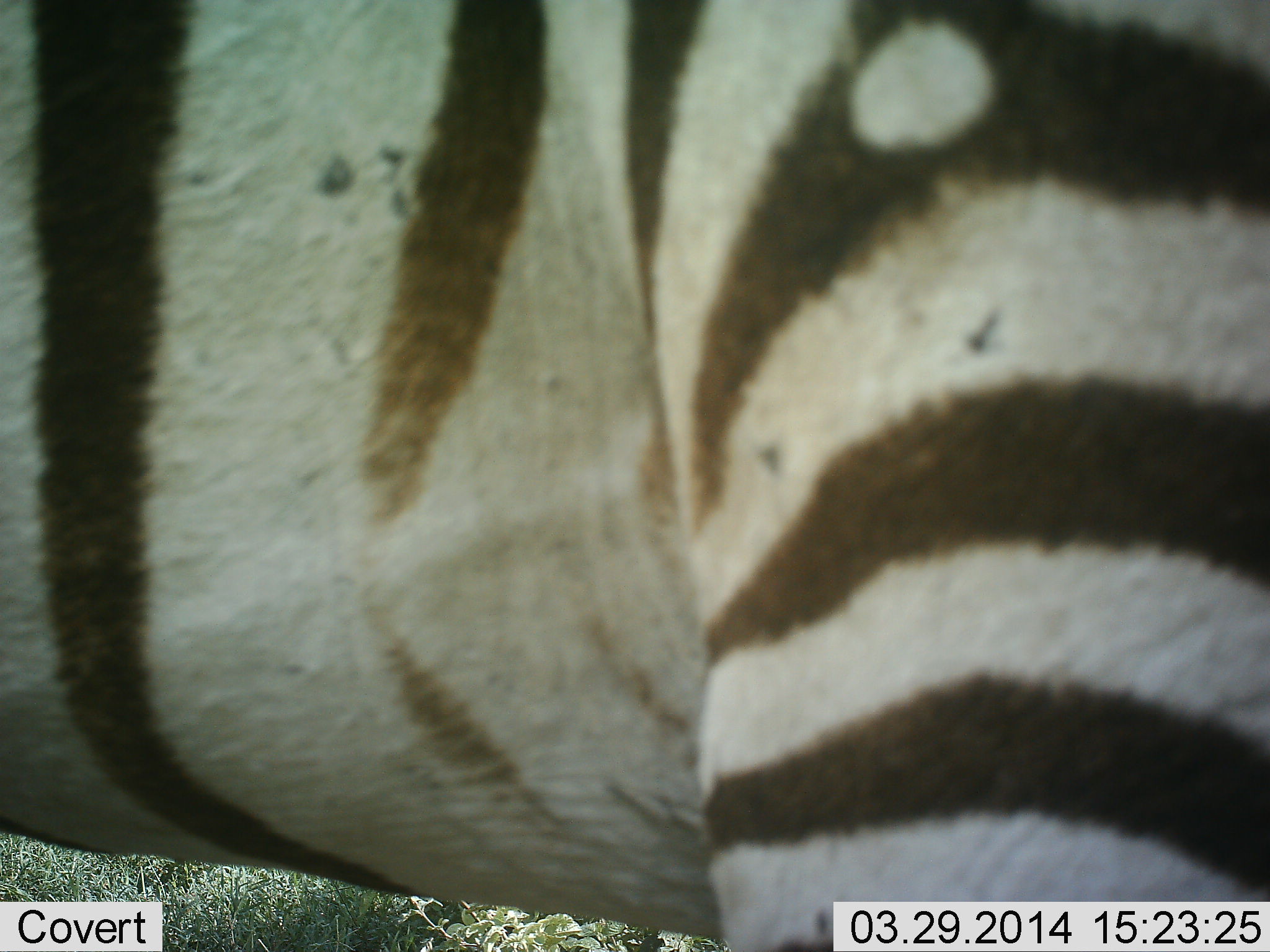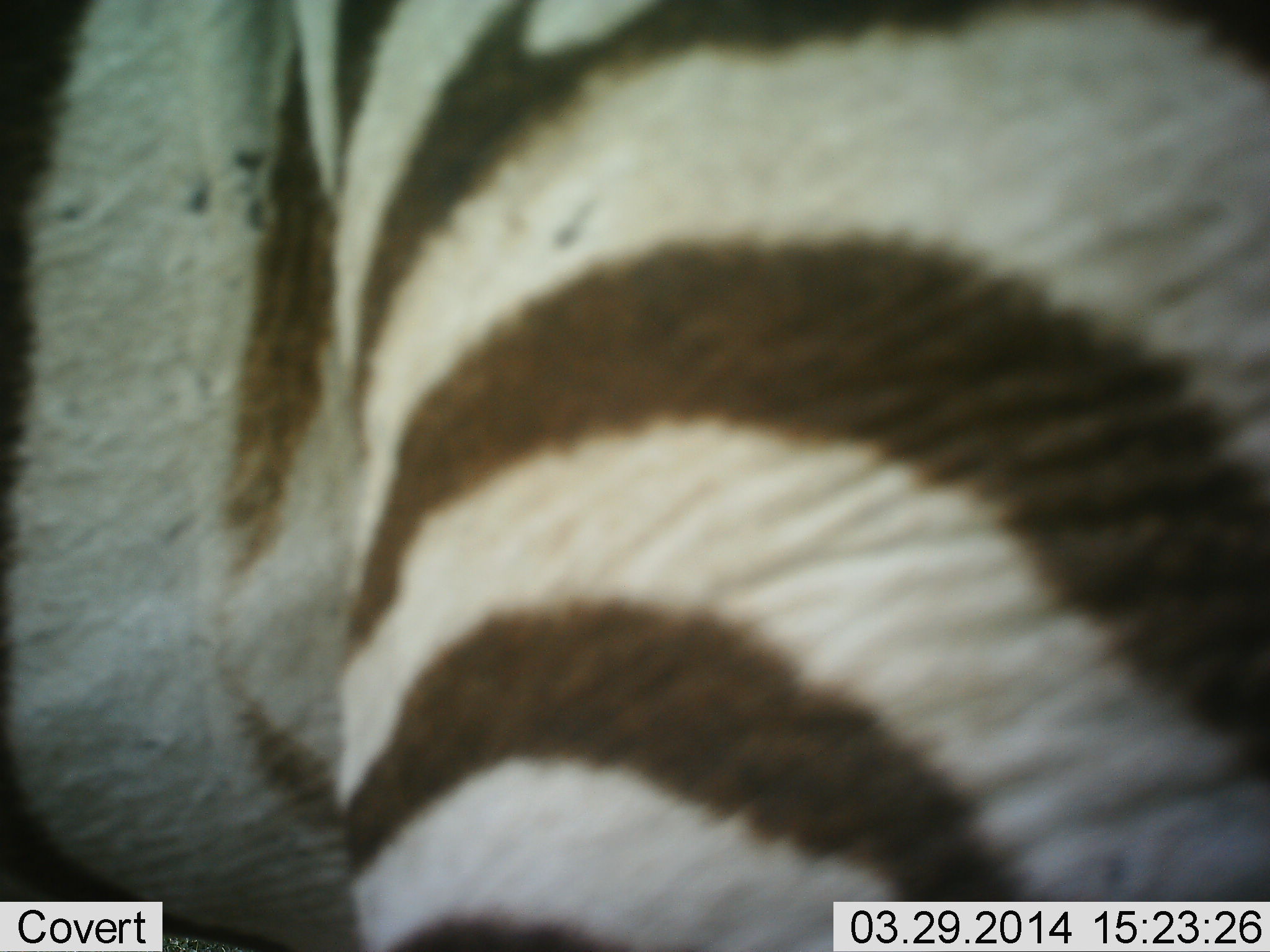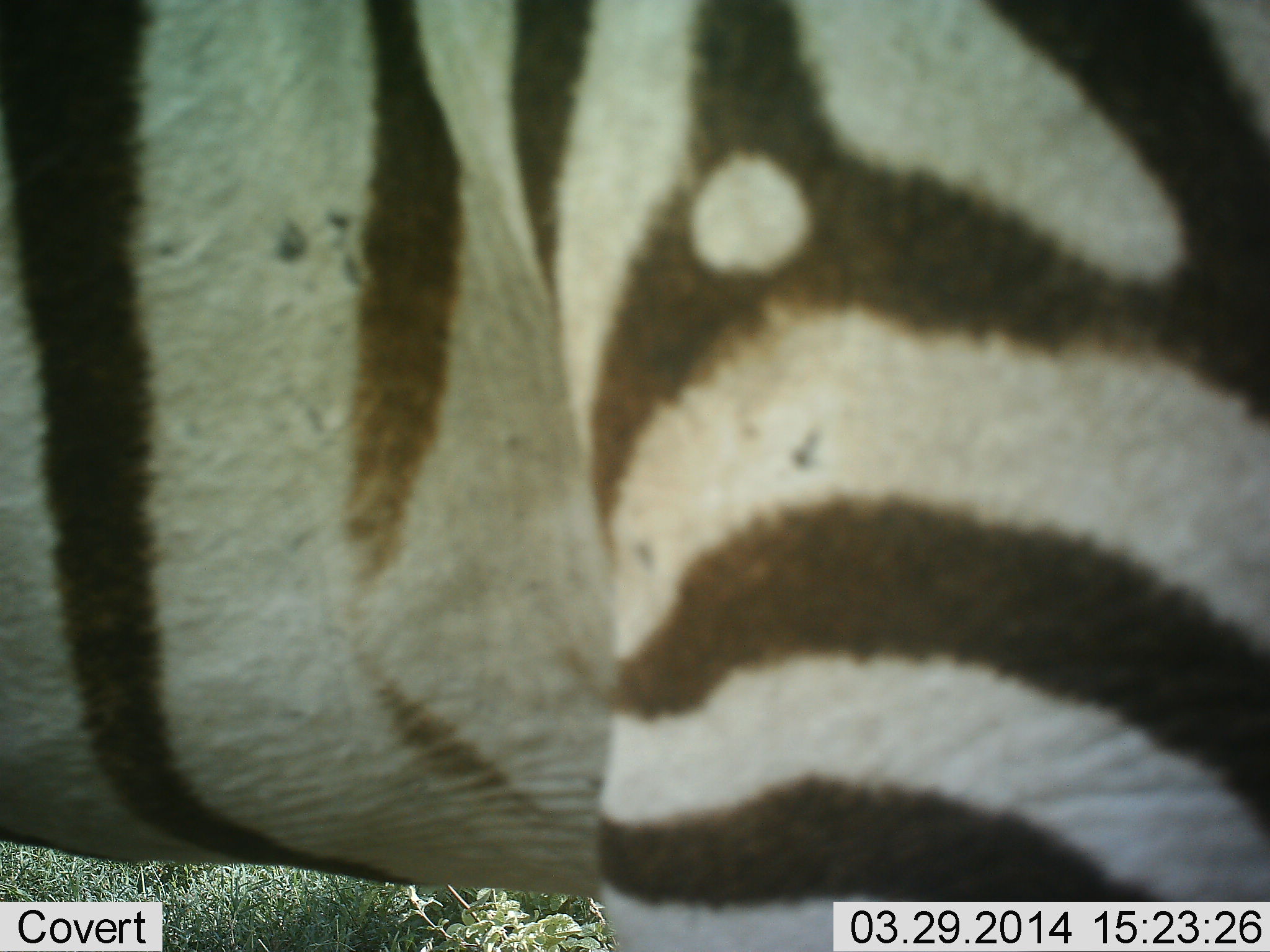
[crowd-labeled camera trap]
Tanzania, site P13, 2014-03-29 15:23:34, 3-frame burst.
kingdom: Animalia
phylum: Chordata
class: Mammalia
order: Perissodactyla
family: Equidae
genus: Equus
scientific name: Equus quagga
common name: plains zebra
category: zebra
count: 1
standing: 60%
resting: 0%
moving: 40%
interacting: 0%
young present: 0%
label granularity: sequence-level